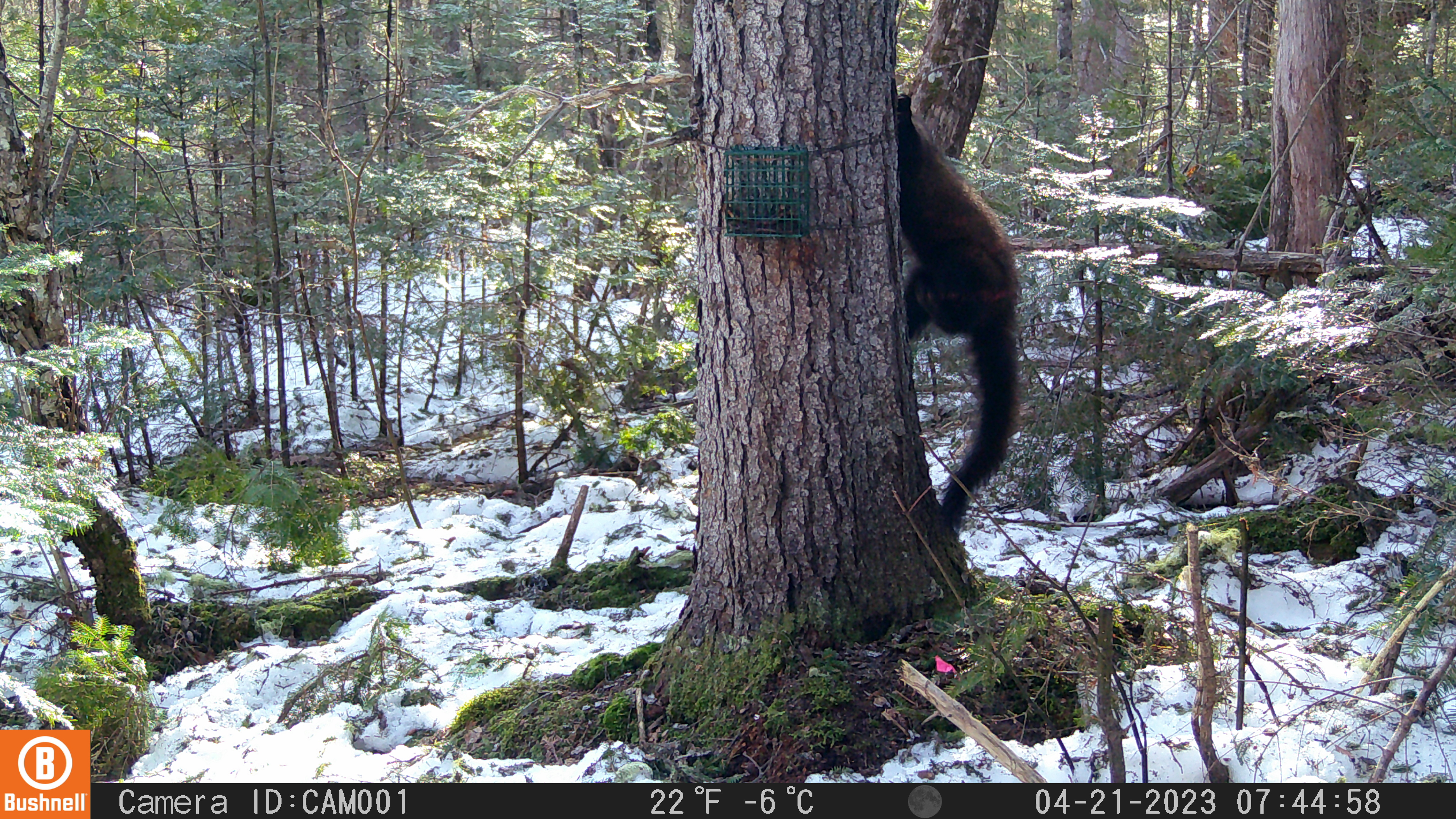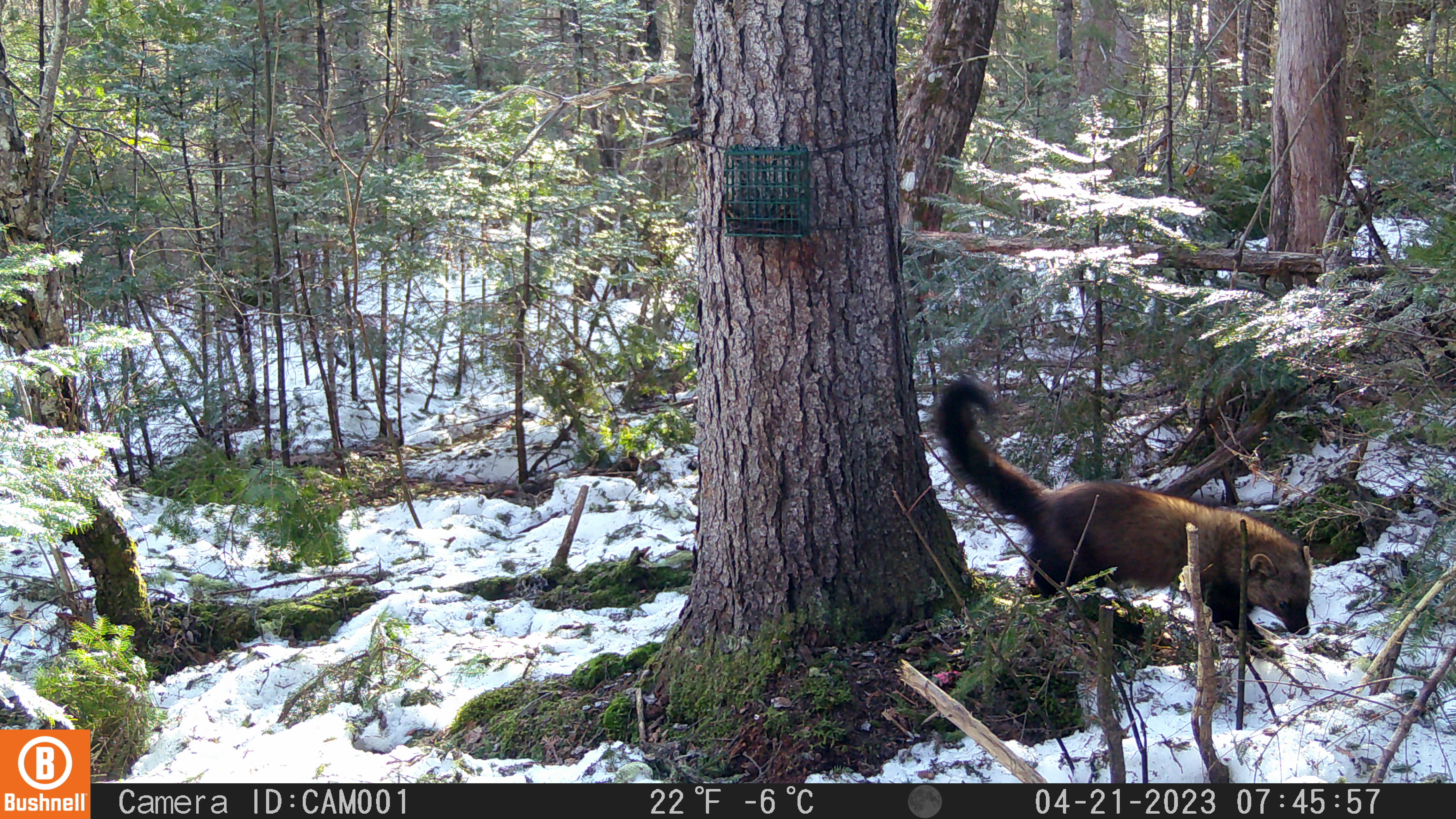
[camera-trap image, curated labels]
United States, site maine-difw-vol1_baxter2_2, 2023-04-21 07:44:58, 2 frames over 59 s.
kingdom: Animalia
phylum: Chordata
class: Mammalia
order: Carnivora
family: Mustelidae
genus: Pekania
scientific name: Pekania pennanti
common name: fisher